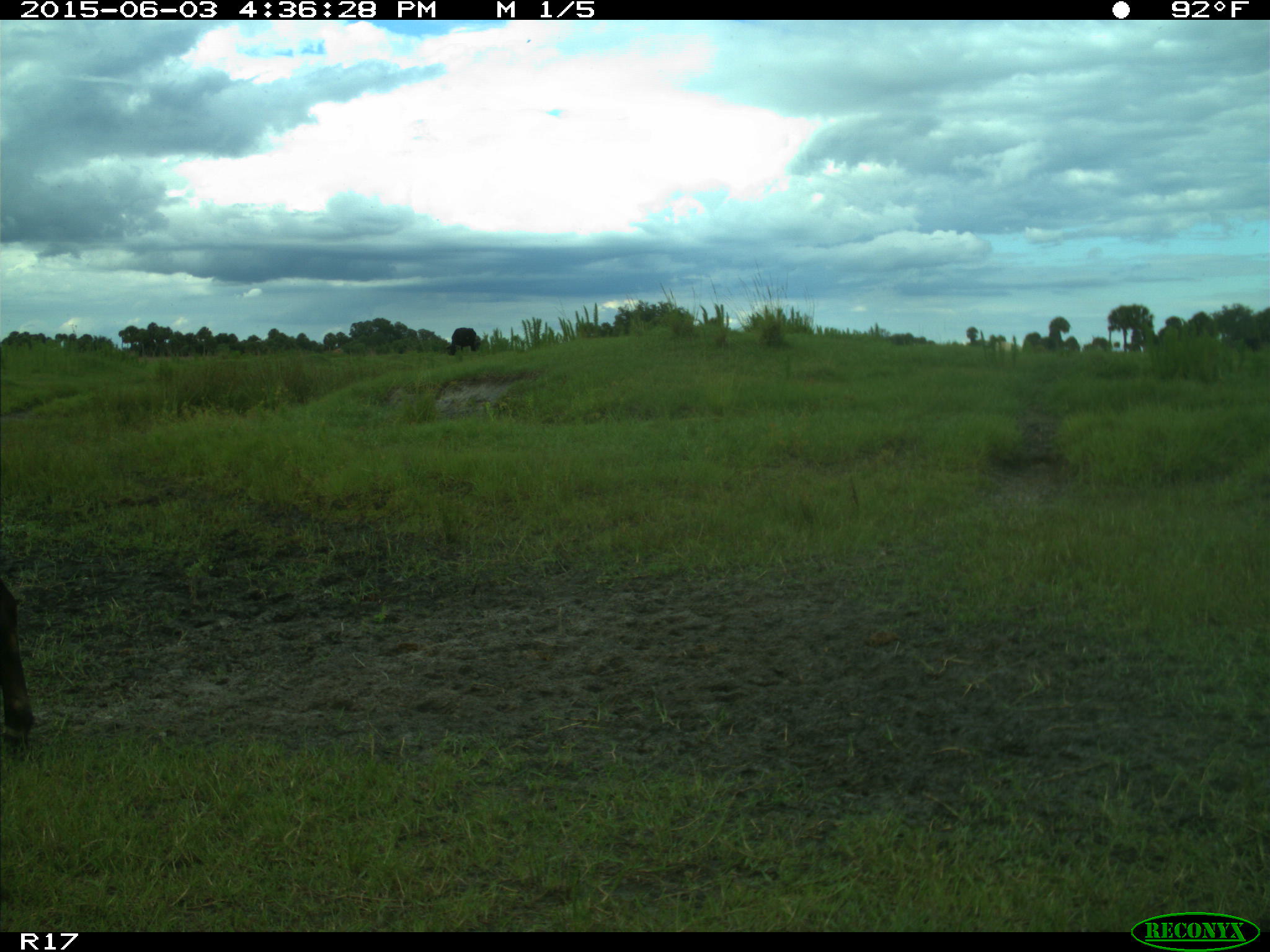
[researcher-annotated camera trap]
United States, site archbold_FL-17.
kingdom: Animalia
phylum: Chordata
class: Mammalia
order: Artiodactyla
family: Bovidae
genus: Bos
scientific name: Bos taurus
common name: domestic cow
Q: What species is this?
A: Bos taurus (domestic cow).